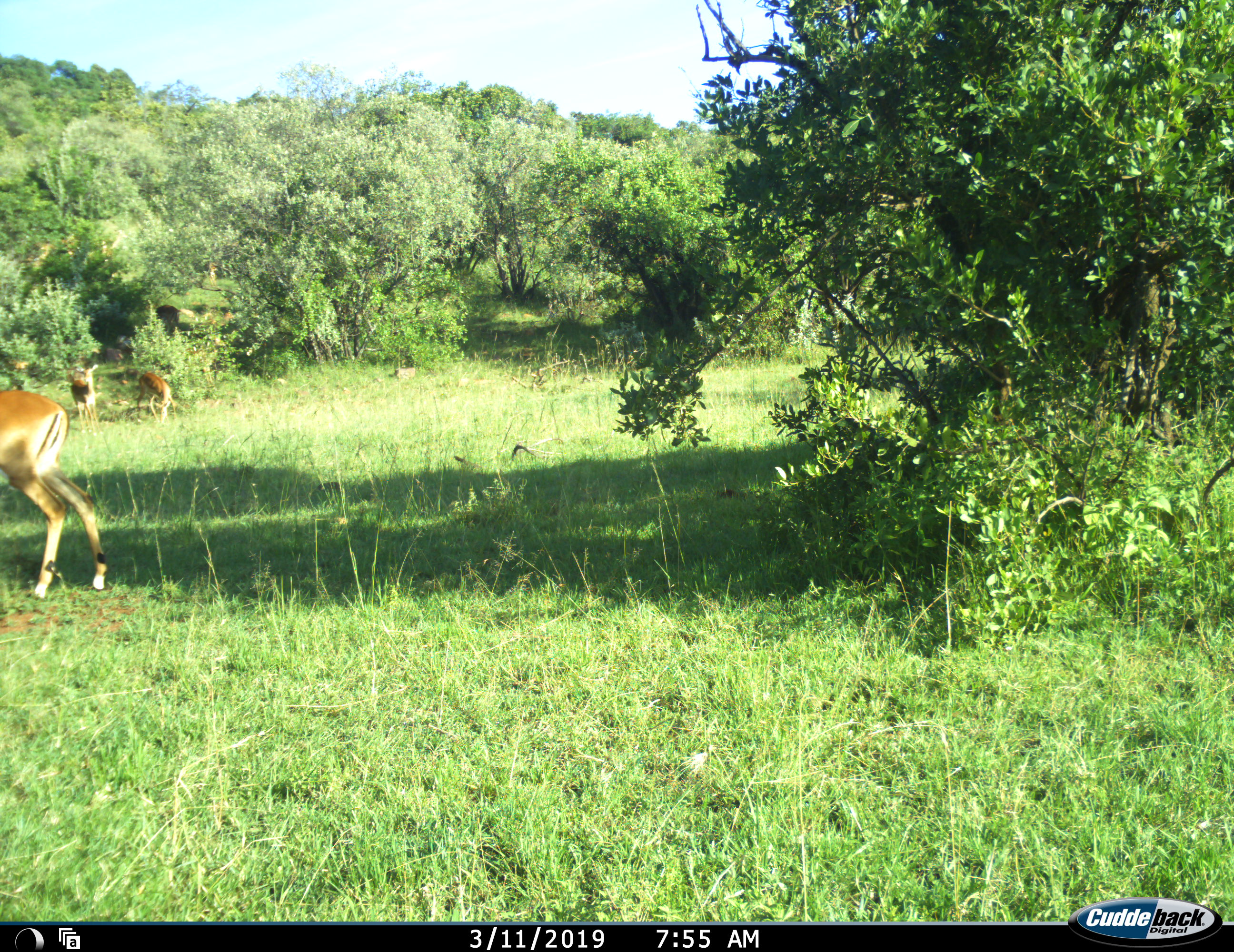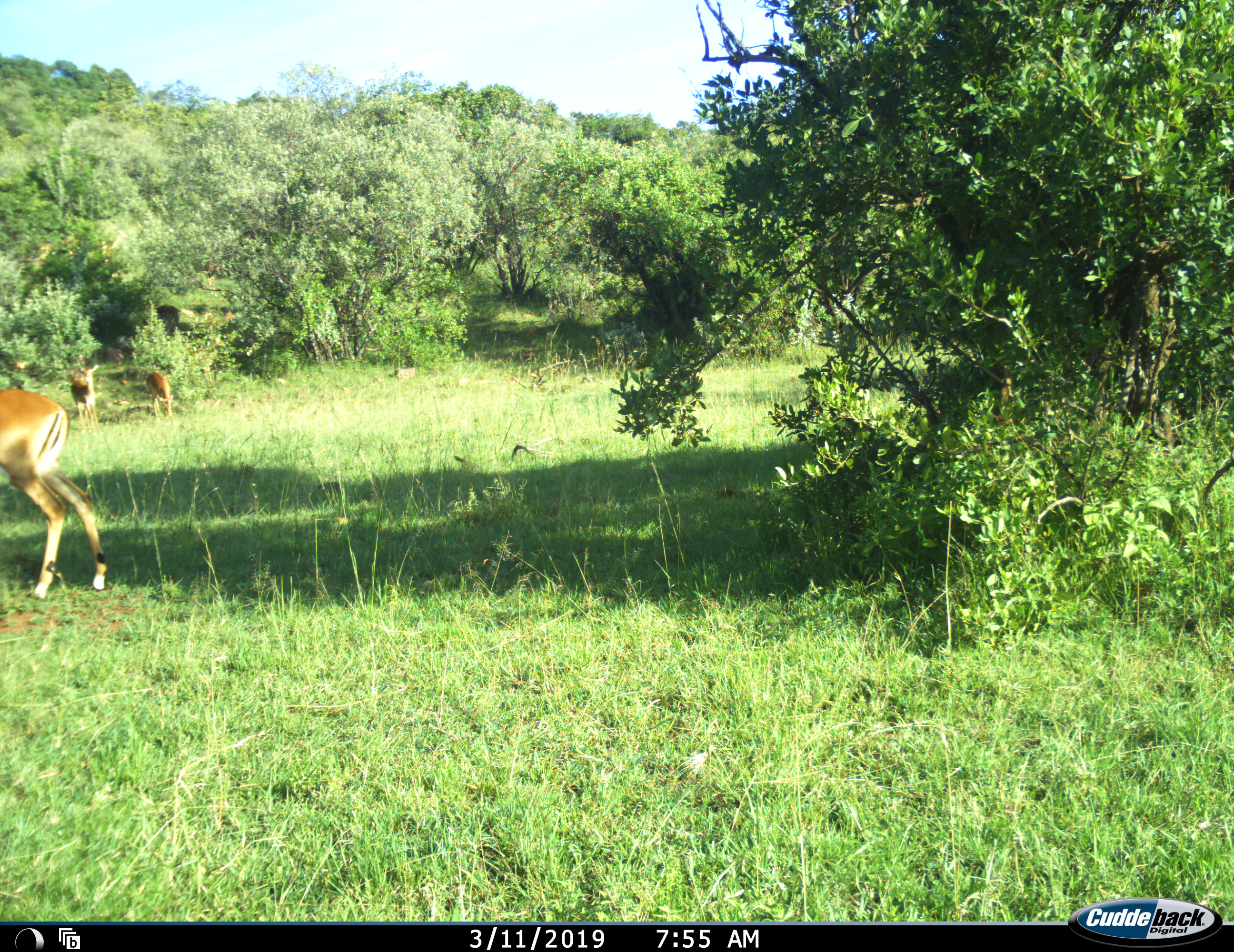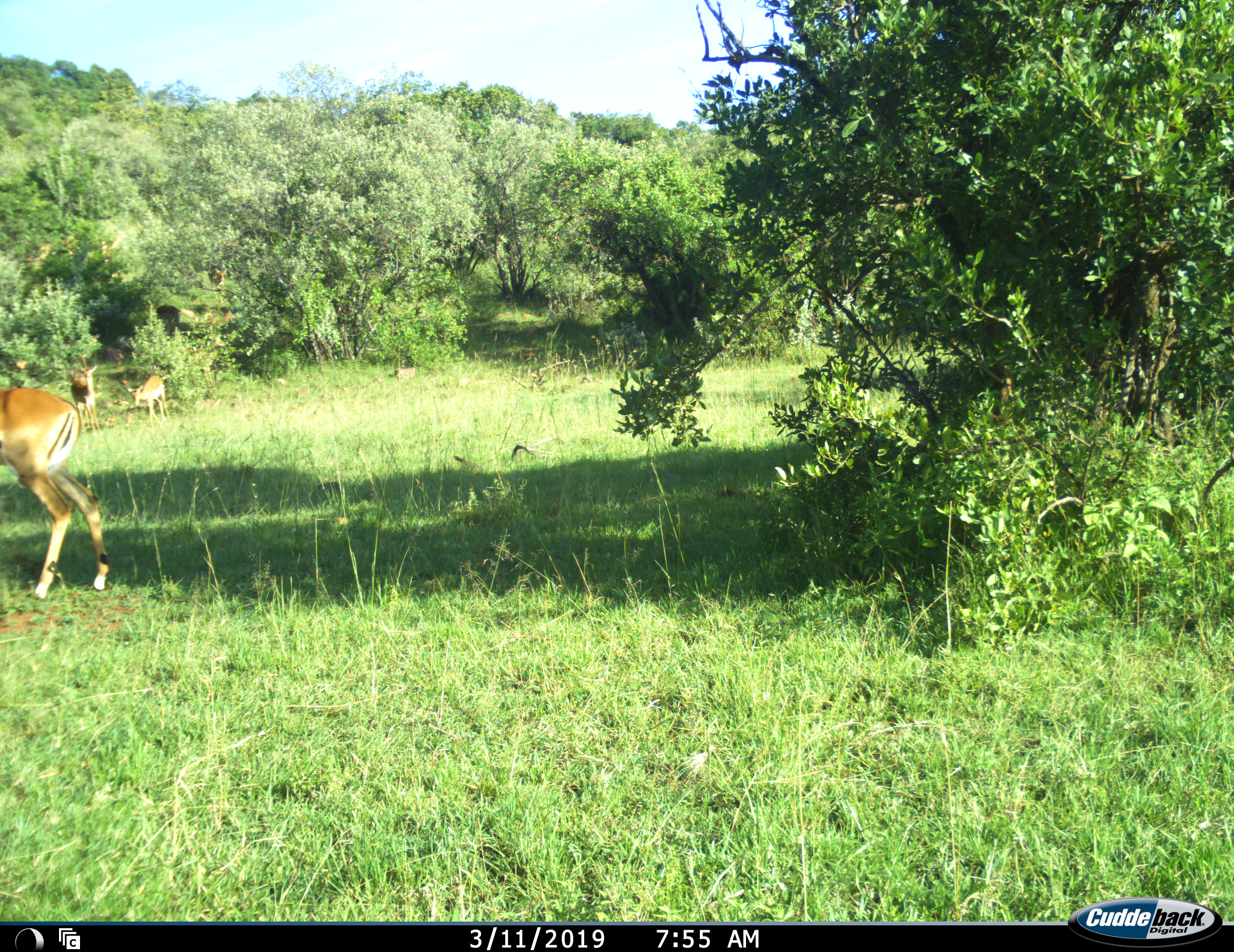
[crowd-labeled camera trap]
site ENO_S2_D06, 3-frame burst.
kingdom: Animalia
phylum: Chordata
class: Mammalia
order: Artiodactyla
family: Bovidae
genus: Aepyceros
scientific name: Aepyceros melampus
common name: impala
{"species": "impala (Aepyceros melampus)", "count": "4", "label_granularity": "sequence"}